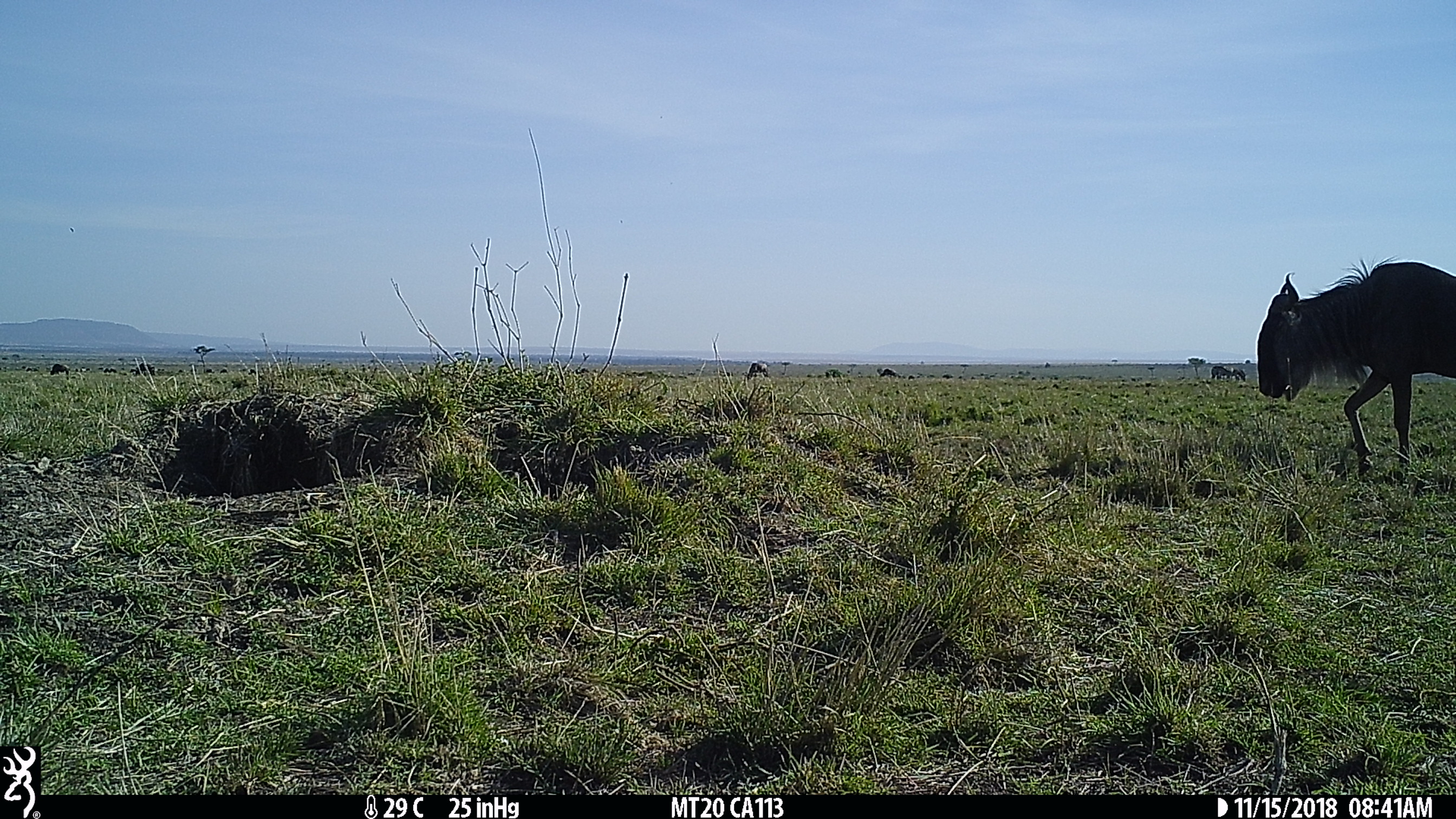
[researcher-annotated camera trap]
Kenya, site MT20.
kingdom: Animalia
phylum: Chordata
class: Mammalia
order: Artiodactyla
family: Bovidae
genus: Connochaetes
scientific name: Connochaetes taurinus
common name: blue wildebeest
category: wildebeest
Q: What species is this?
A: Wildebeest (blue wildebeest) (Connochaetes taurinus).